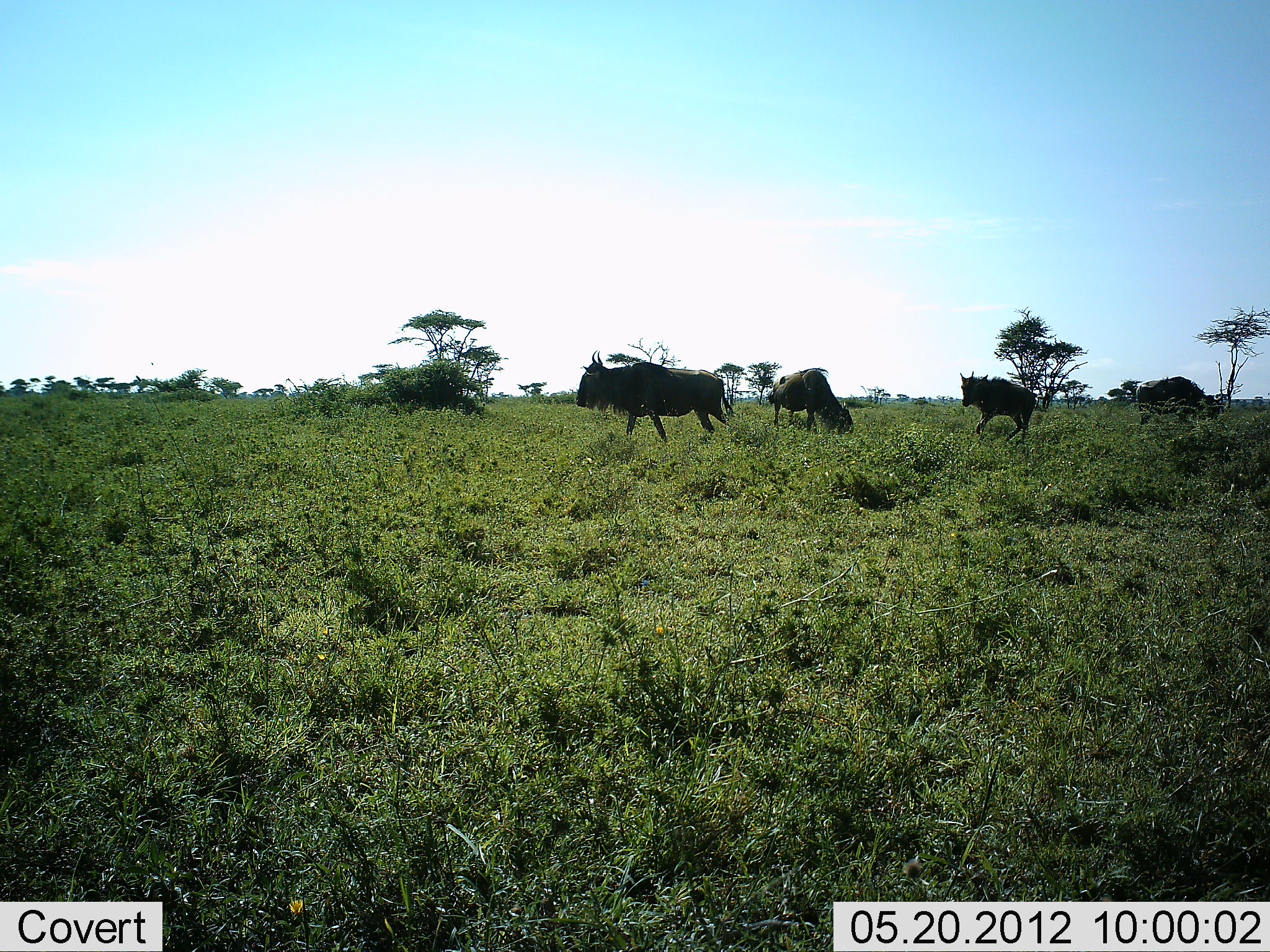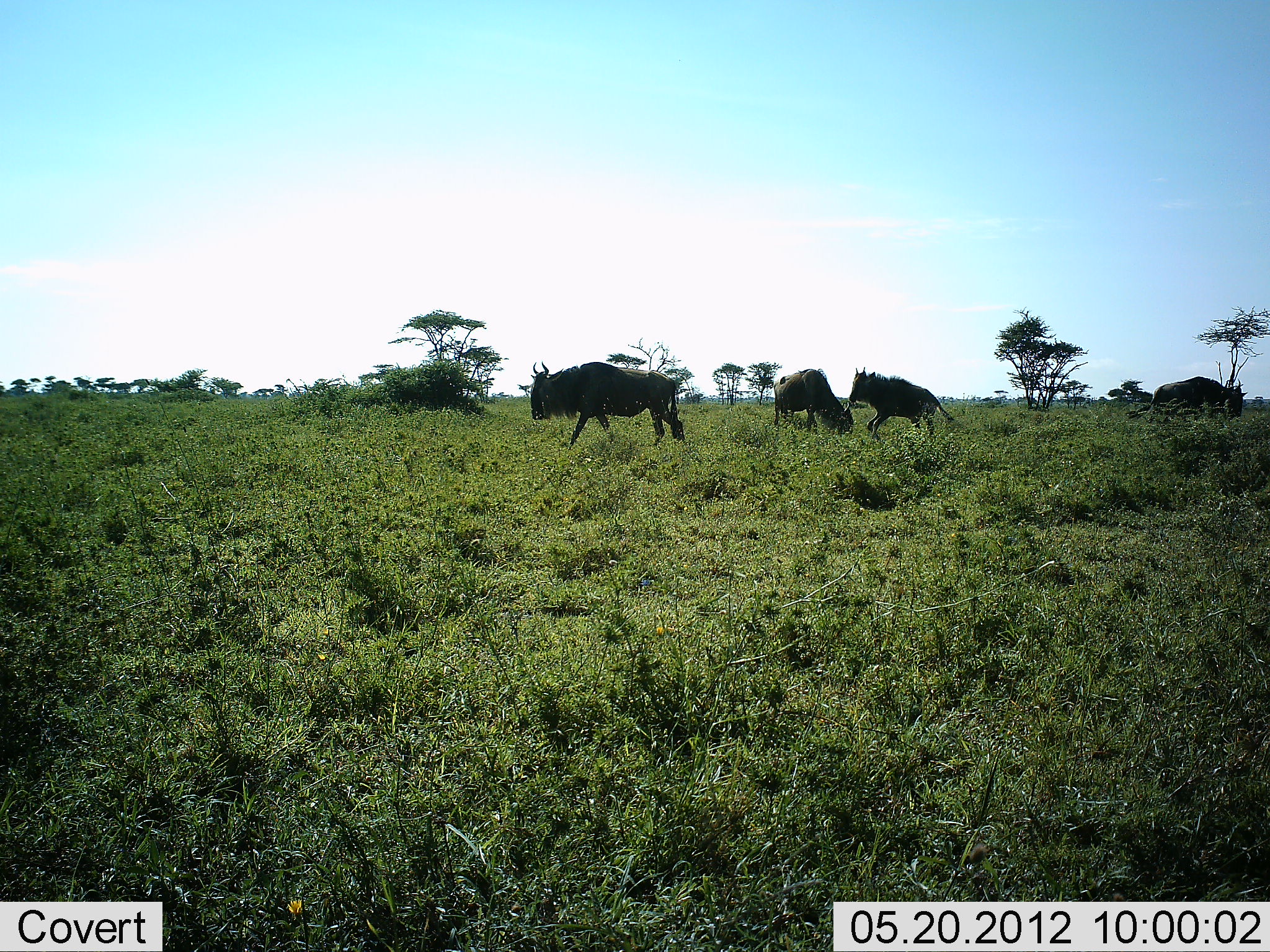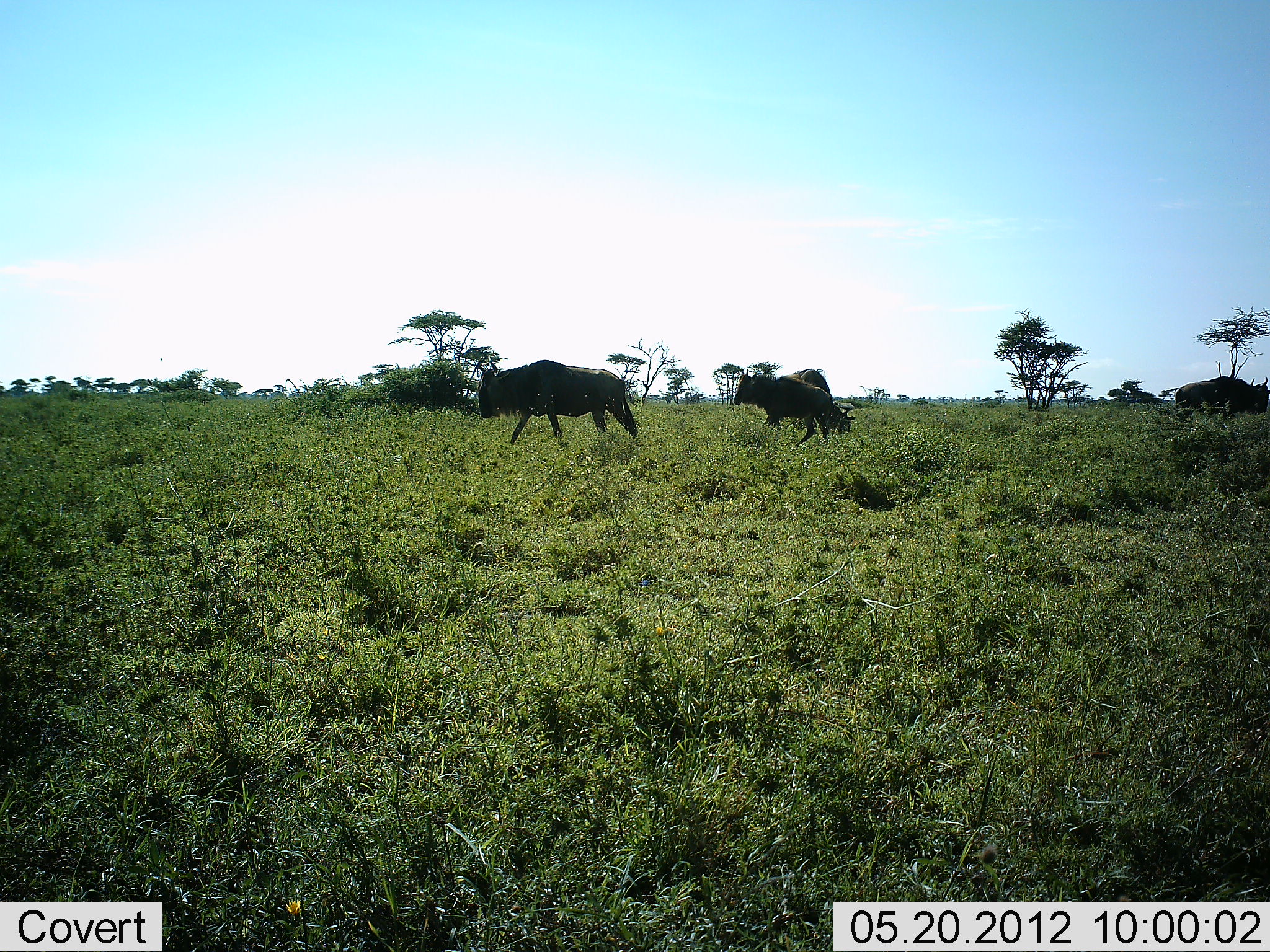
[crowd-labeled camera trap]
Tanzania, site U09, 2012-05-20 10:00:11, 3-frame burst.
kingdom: Animalia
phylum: Chordata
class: Mammalia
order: Artiodactyla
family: Bovidae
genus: Connochaetes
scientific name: Connochaetes taurinus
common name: blue wildebeest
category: wildebeest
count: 4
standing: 50%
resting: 0%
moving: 100%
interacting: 10%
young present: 10%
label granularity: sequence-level